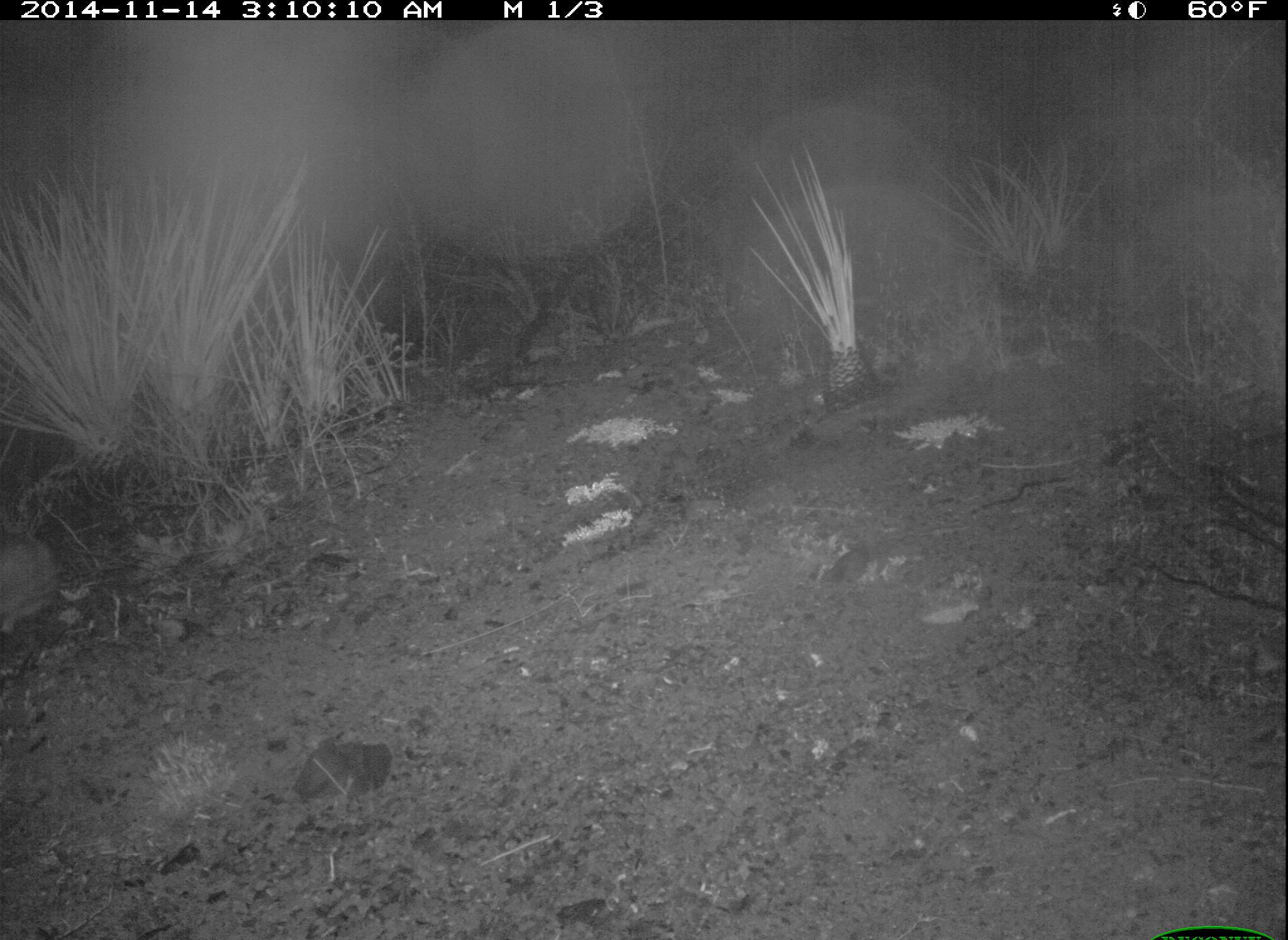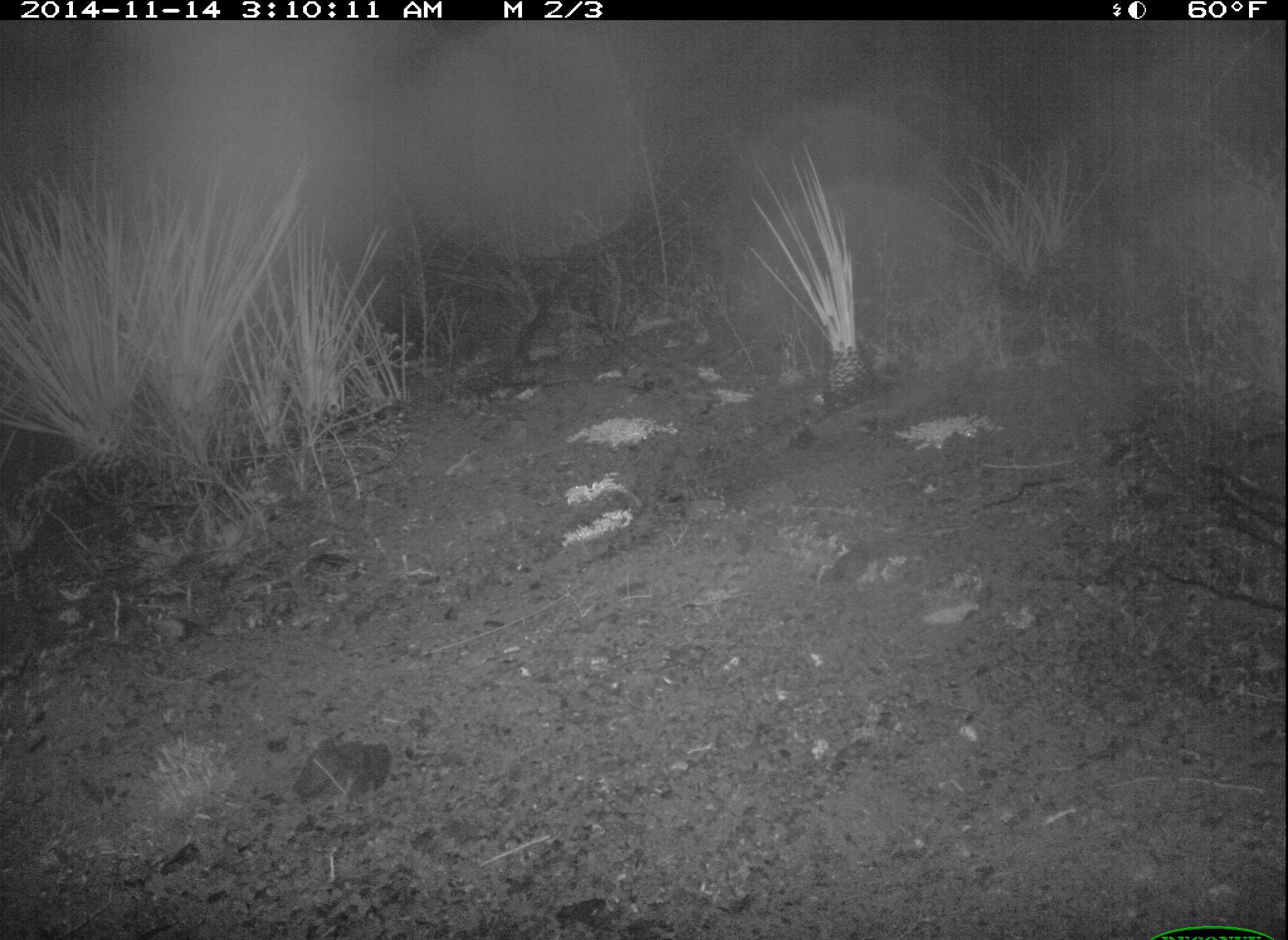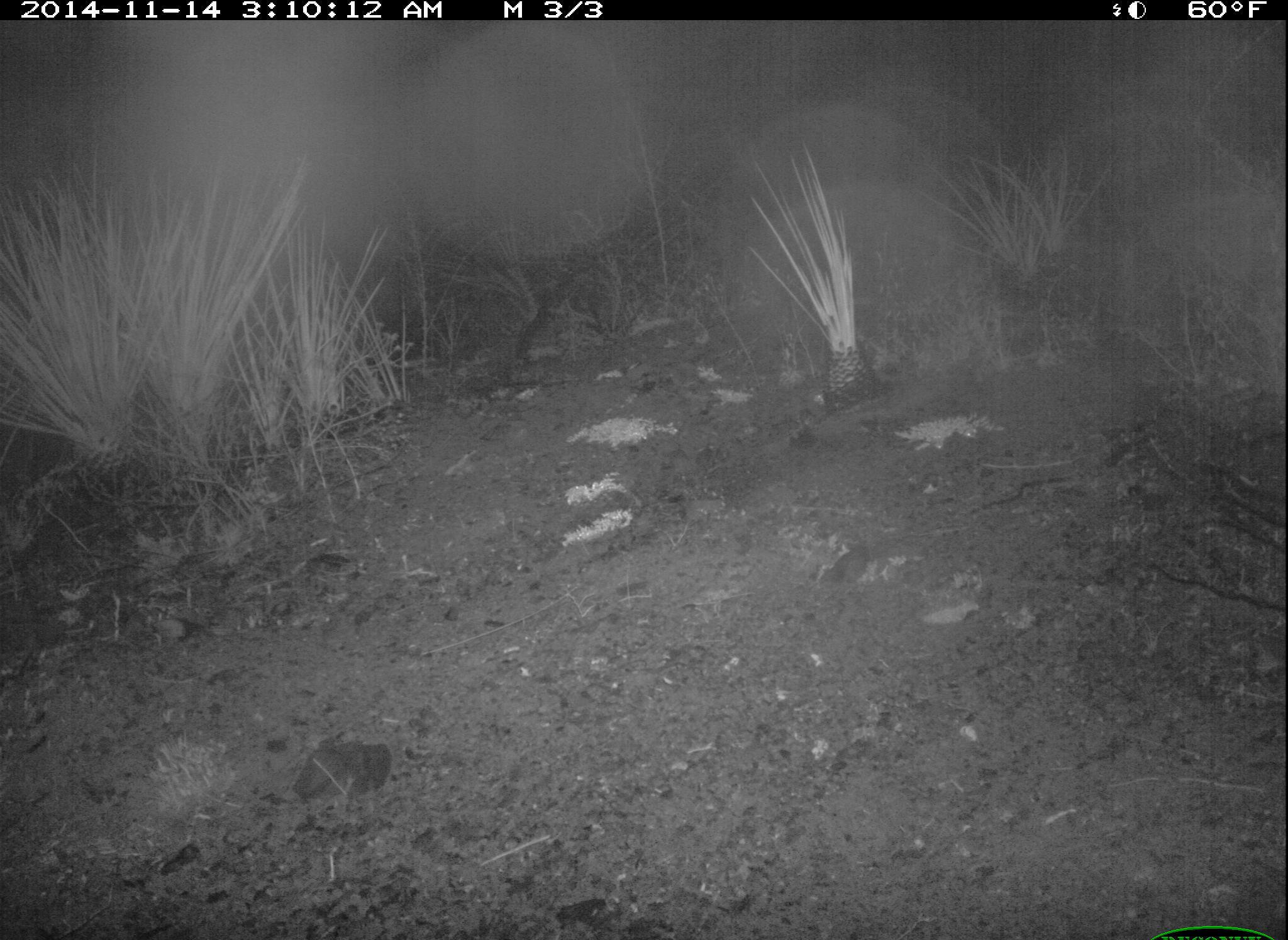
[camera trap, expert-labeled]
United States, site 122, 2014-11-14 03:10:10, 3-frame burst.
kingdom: Animalia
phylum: Chordata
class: Mammalia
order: Lagomorpha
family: Leporidae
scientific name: Leporidae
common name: rabbits and hares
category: rabbit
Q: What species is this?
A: Rabbit (rabbits and hares) (Leporidae).